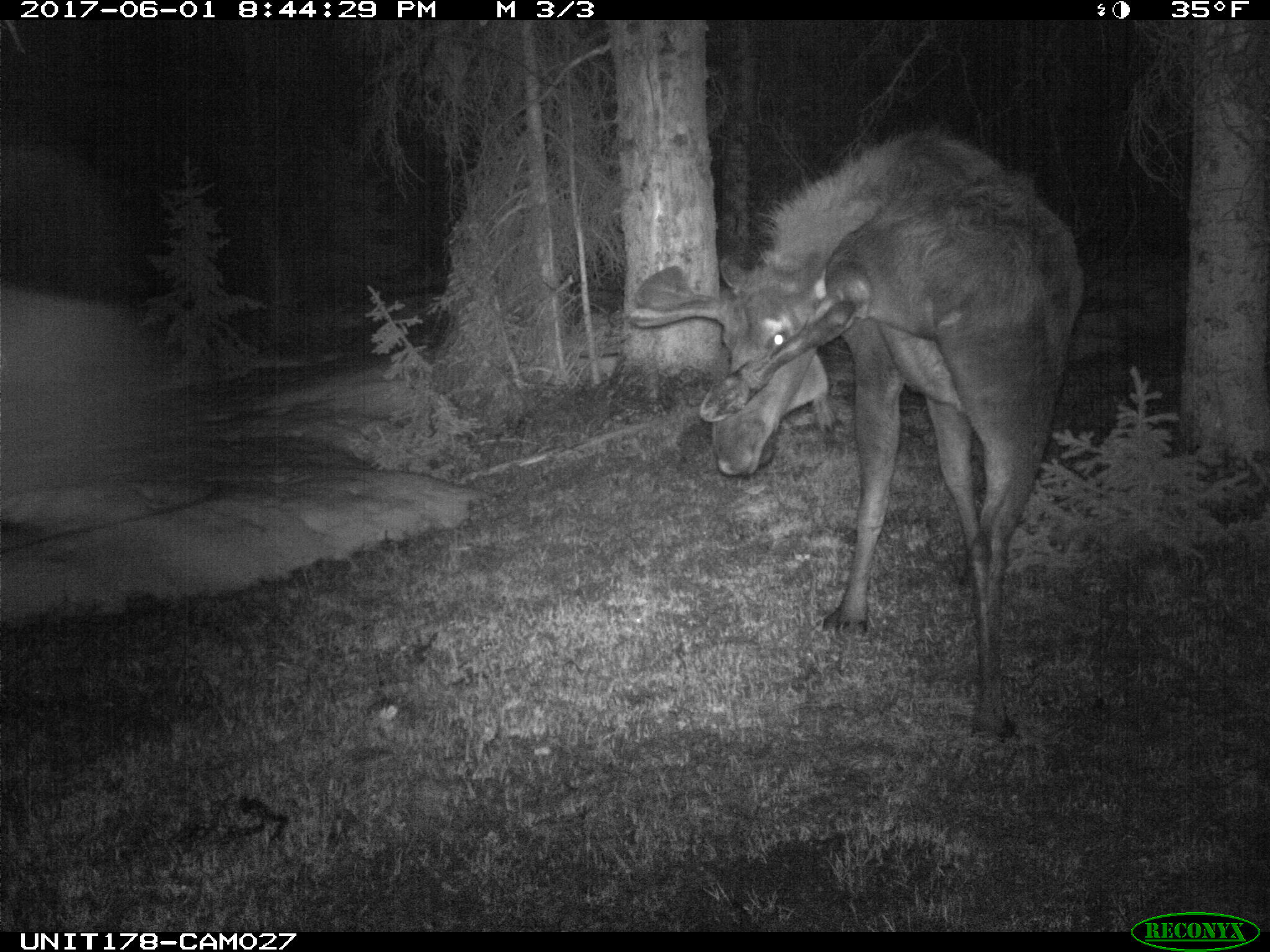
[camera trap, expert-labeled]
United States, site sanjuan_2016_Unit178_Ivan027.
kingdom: Animalia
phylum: Chordata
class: Mammalia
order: Artiodactyla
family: Cervidae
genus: Alces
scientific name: Alces alces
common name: moose